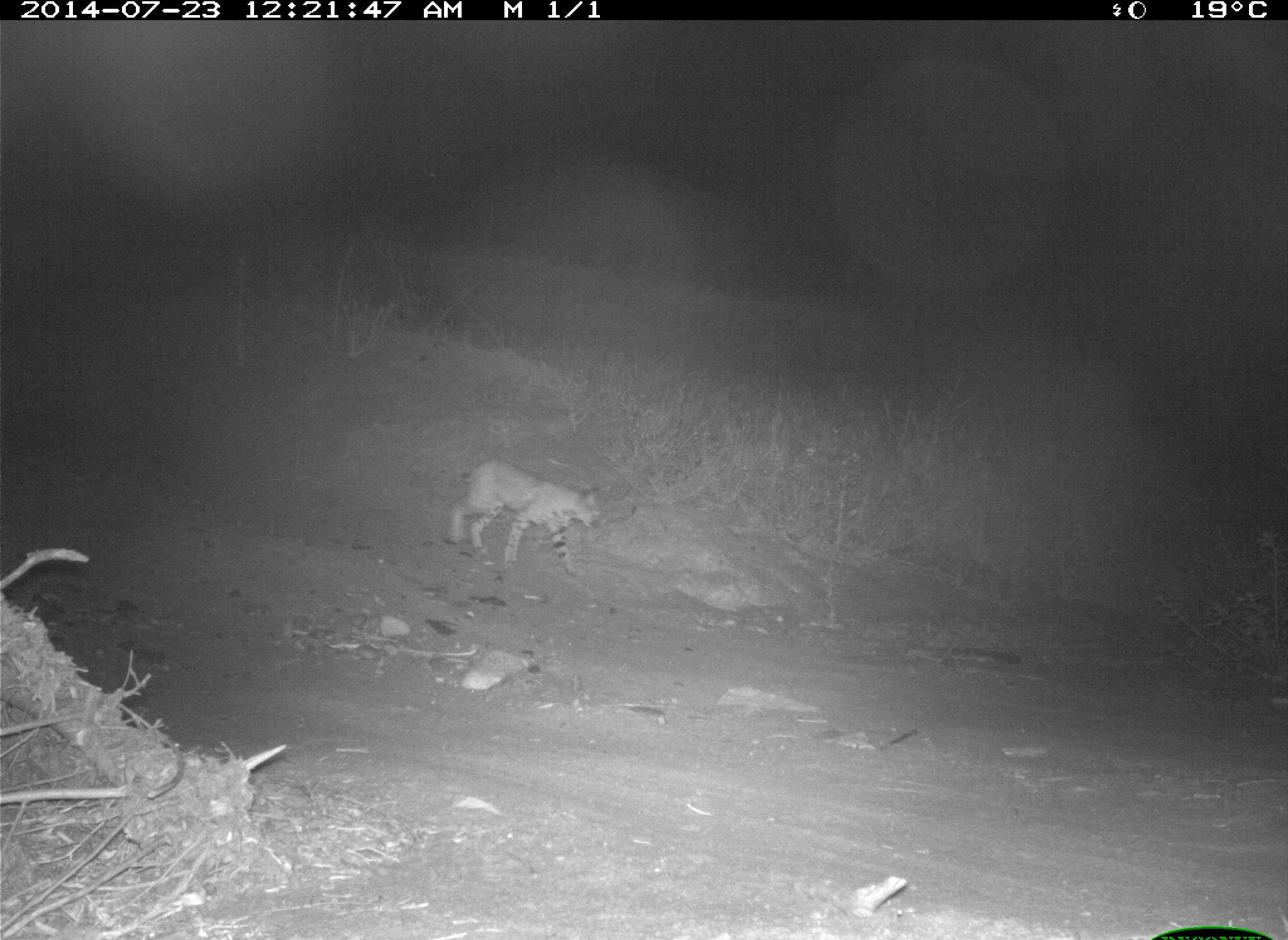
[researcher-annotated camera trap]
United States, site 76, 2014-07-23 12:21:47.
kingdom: Animalia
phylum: Chordata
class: Mammalia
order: Carnivora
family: Canidae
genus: Canis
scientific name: Canis latrans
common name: coyote